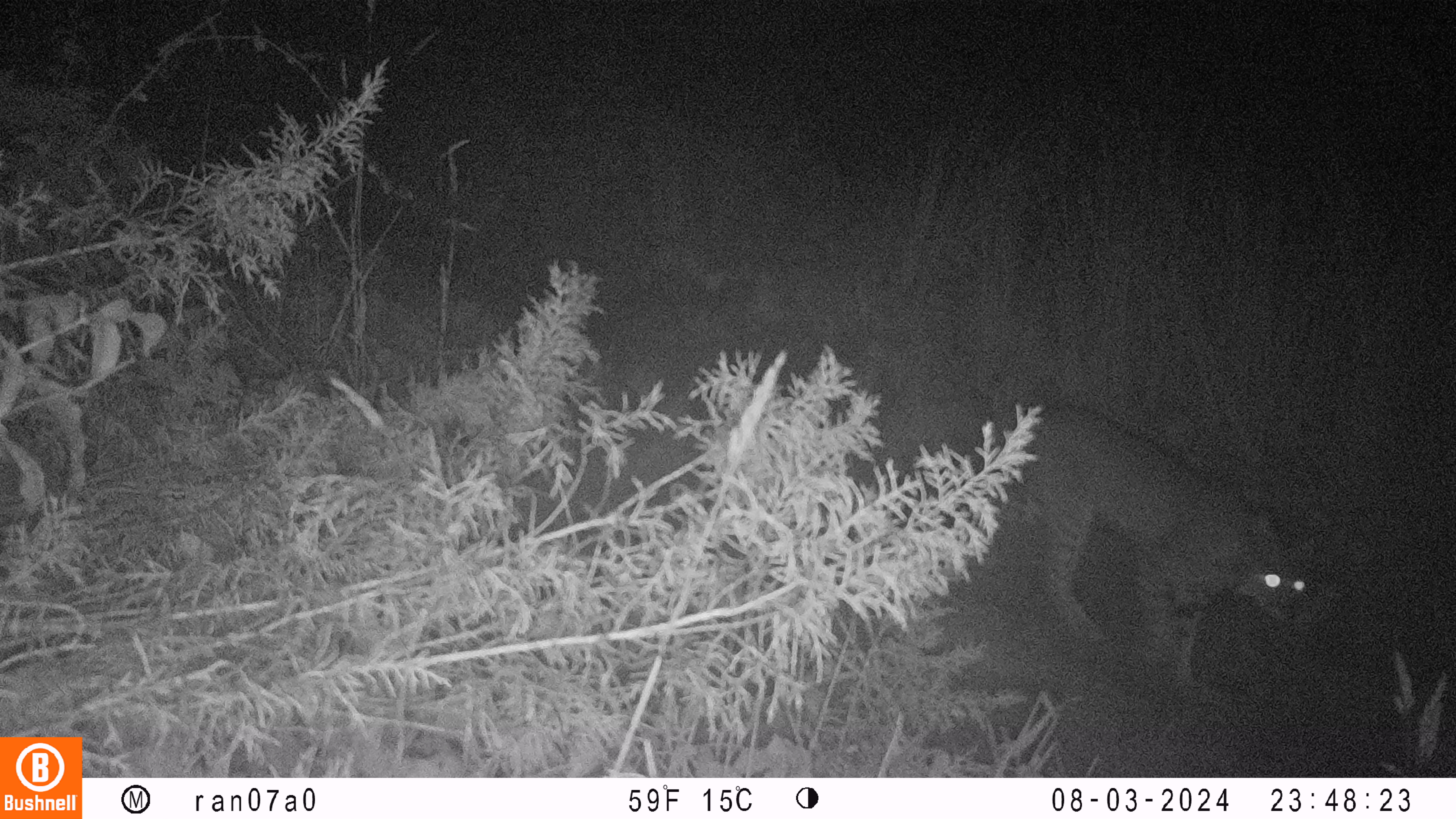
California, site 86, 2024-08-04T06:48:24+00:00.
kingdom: Animalia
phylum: Chordata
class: Mammalia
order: Carnivora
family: Felidae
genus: Lynx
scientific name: Lynx rufus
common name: bobcat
Bobcat (Lynx rufus).